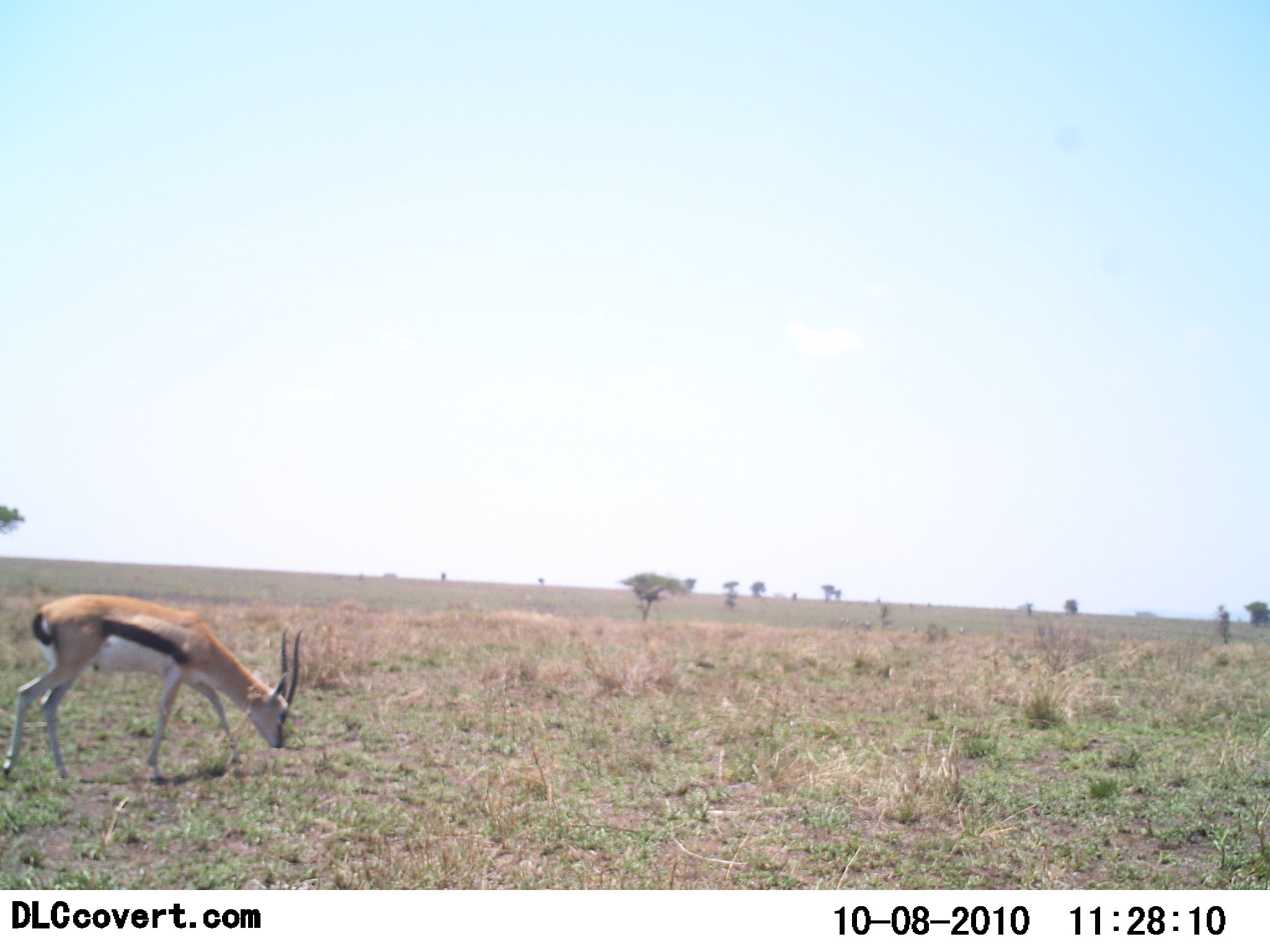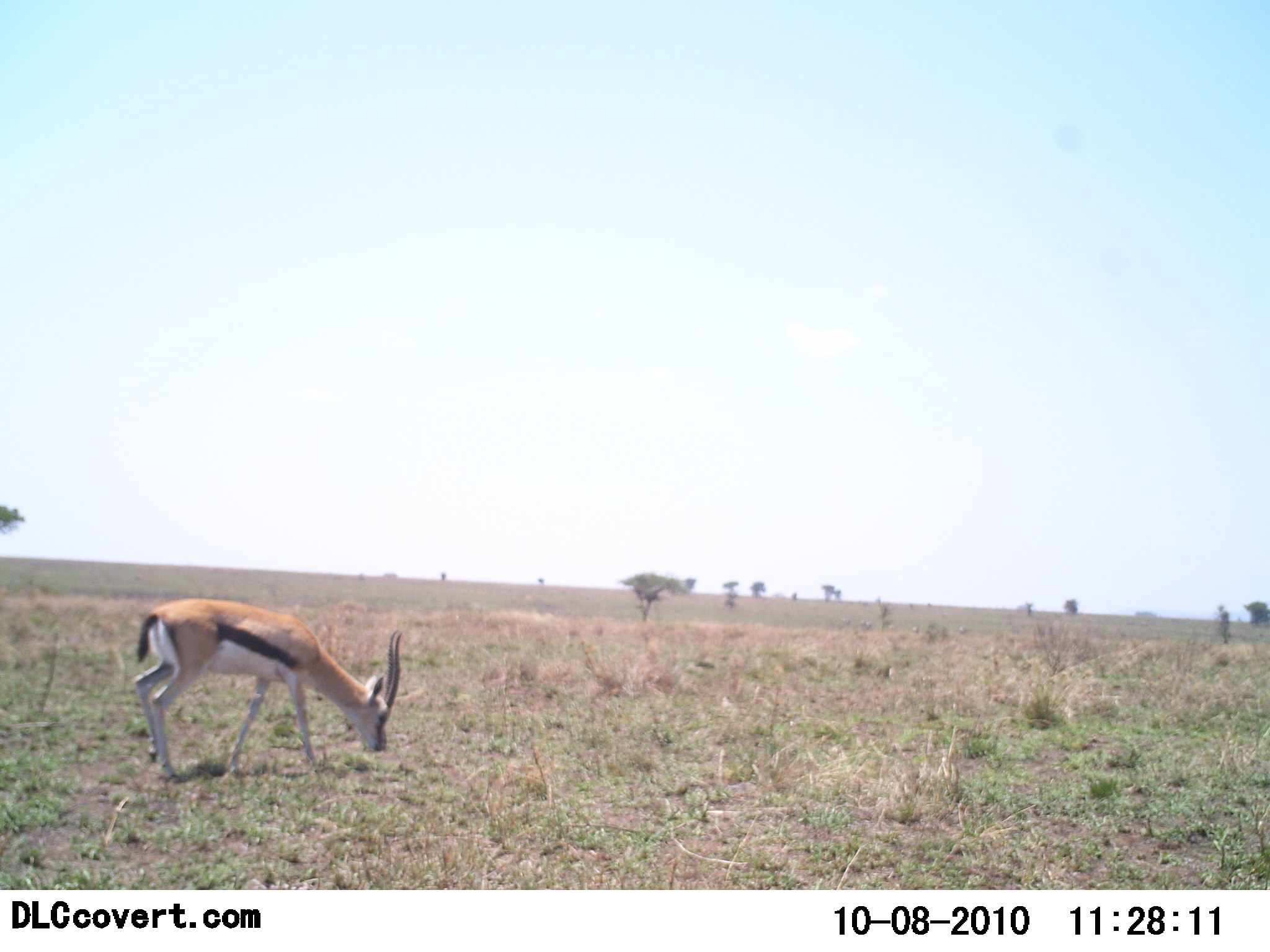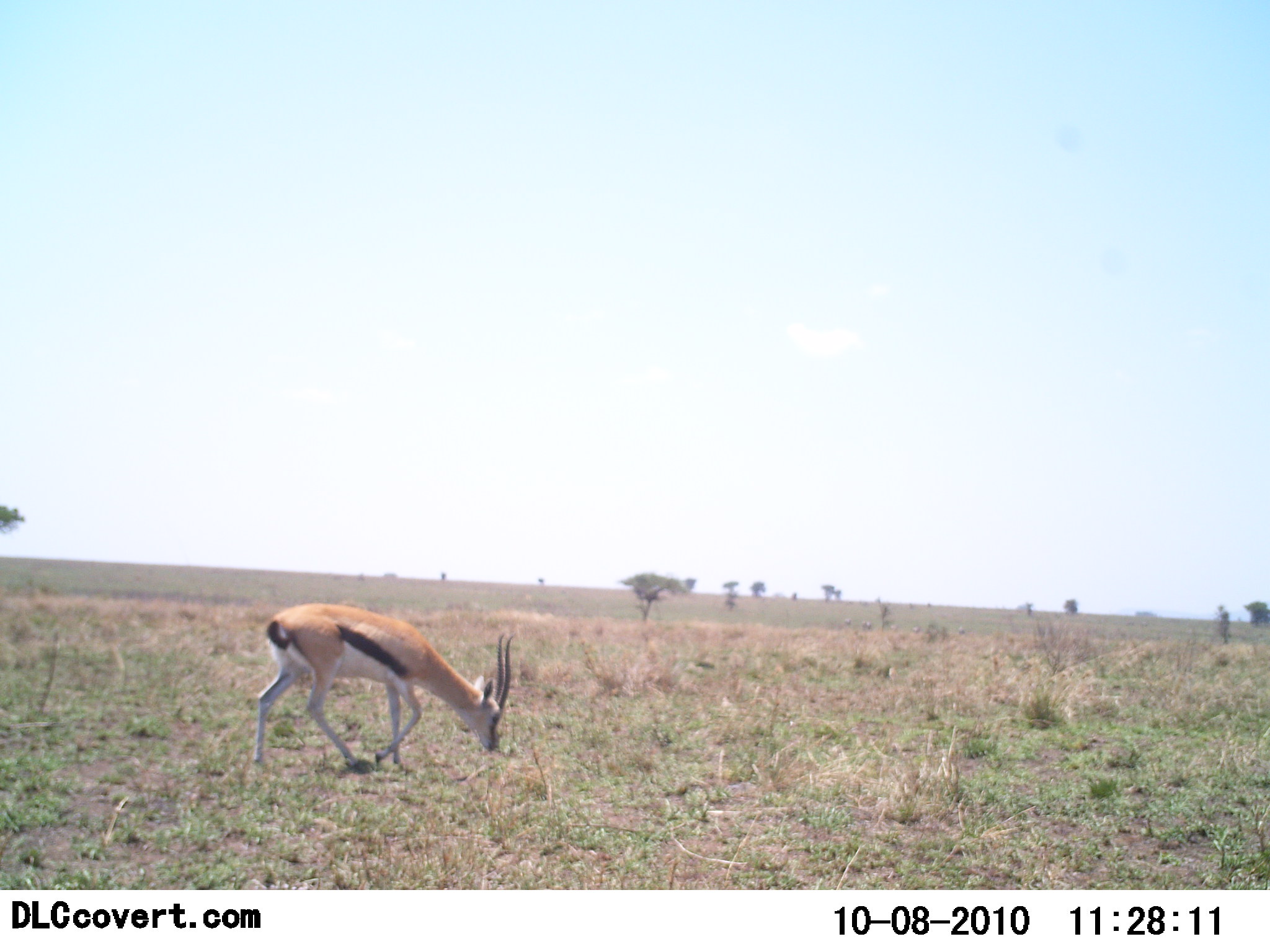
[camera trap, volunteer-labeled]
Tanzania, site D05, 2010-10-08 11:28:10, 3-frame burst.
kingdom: Animalia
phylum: Chordata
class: Mammalia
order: Artiodactyla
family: Bovidae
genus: Eudorcas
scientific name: Eudorcas thomsonii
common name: thomson's gazelle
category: gazellethomsons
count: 1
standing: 0%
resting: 0%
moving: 70%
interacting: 0%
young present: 0%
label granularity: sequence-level